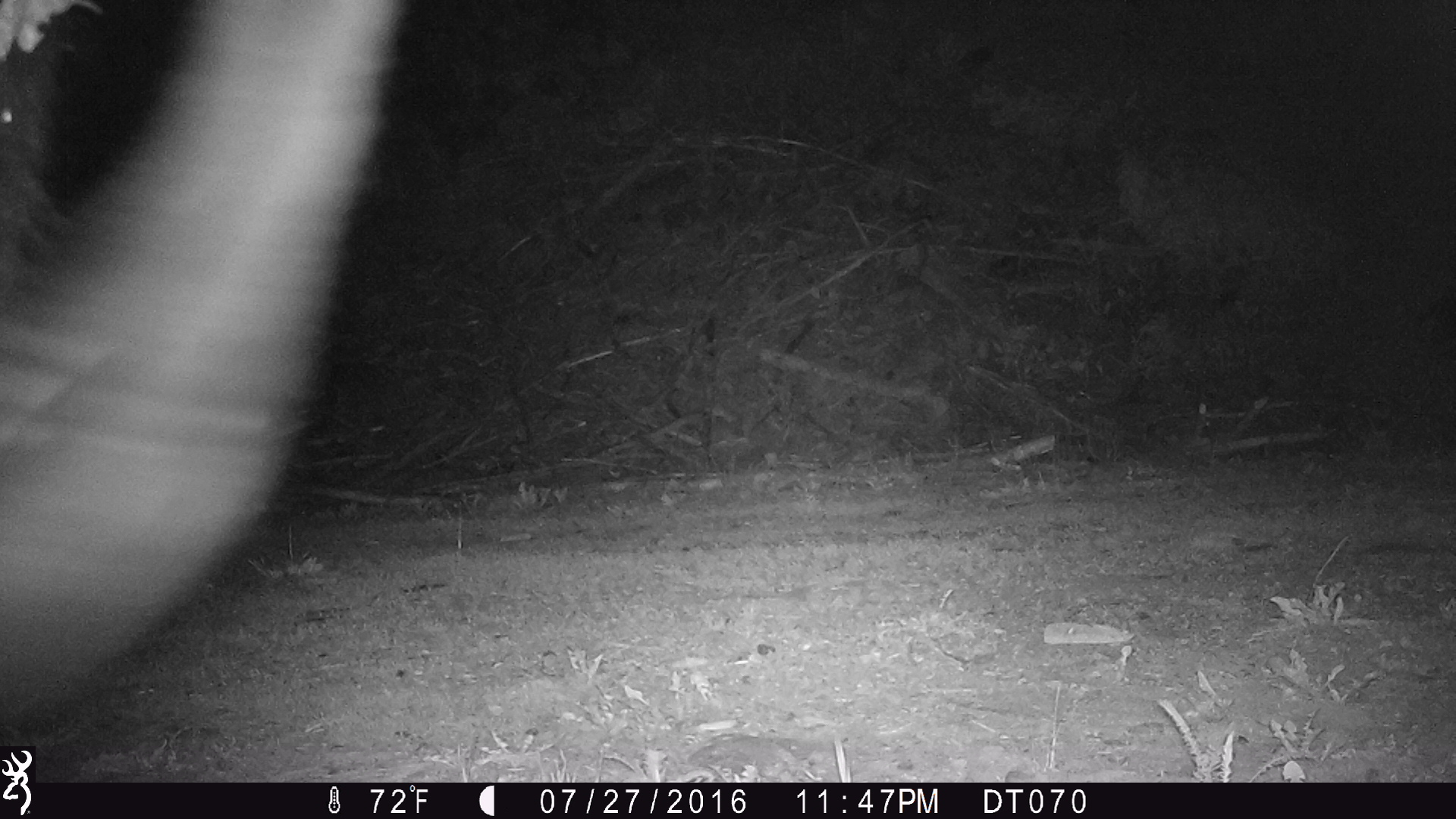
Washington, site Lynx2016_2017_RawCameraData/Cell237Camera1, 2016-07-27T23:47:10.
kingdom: Animalia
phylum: Chordata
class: Mammalia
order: Artiodactyla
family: Bovidae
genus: Bos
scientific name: Bos taurus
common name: domestic cattle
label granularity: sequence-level